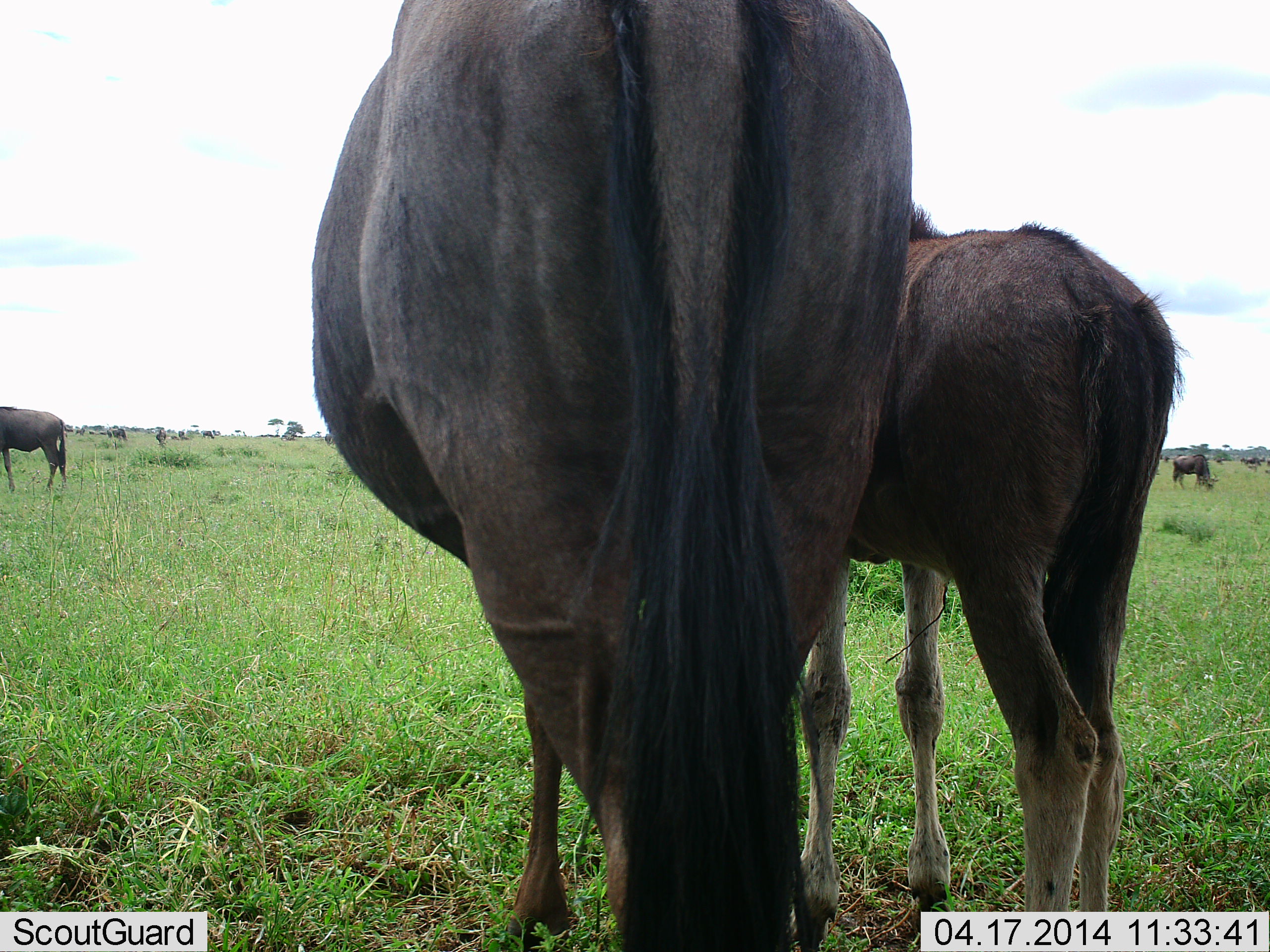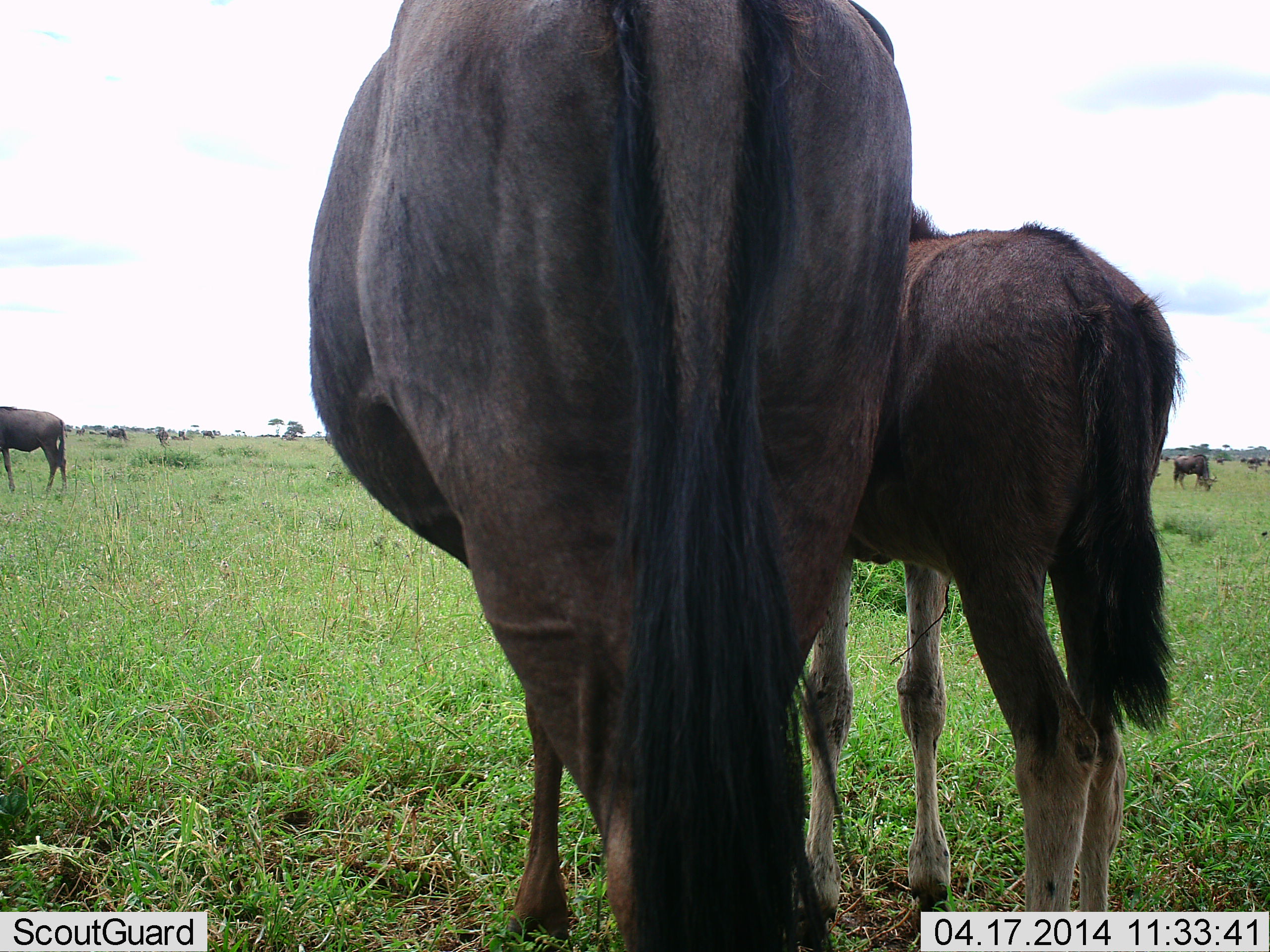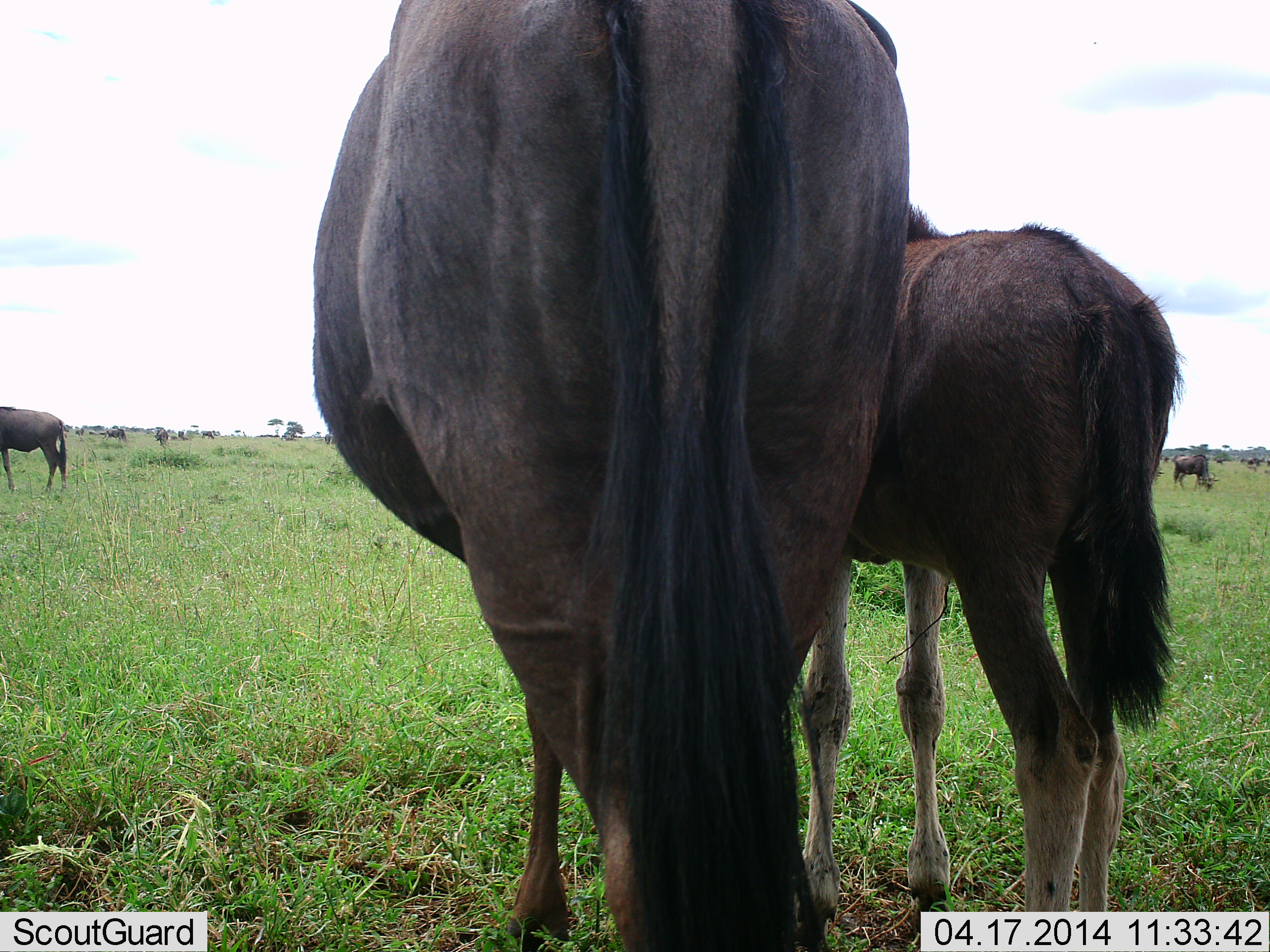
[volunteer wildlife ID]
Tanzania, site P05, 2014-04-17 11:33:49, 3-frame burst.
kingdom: Animalia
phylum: Chordata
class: Mammalia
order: Artiodactyla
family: Bovidae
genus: Connochaetes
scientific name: Connochaetes taurinus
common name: blue wildebeest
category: wildebeest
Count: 7.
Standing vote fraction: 100%.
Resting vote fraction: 0%.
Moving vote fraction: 0%.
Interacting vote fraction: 0%.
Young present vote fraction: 70%.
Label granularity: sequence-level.